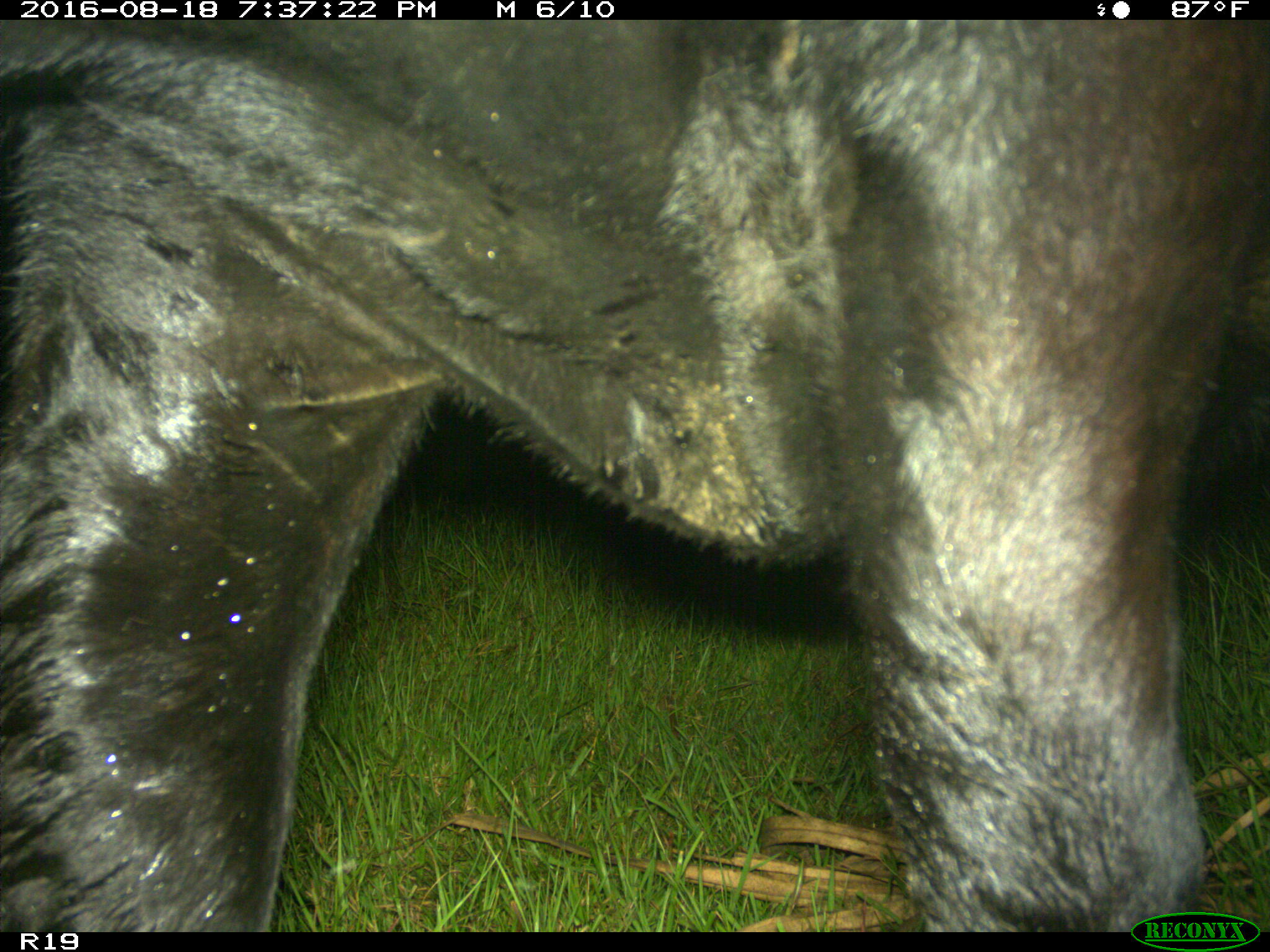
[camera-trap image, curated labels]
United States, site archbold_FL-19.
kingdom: Animalia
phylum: Chordata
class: Mammalia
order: Artiodactyla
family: Bovidae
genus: Bos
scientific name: Bos taurus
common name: domestic cow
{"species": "Bos taurus (domestic cow)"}